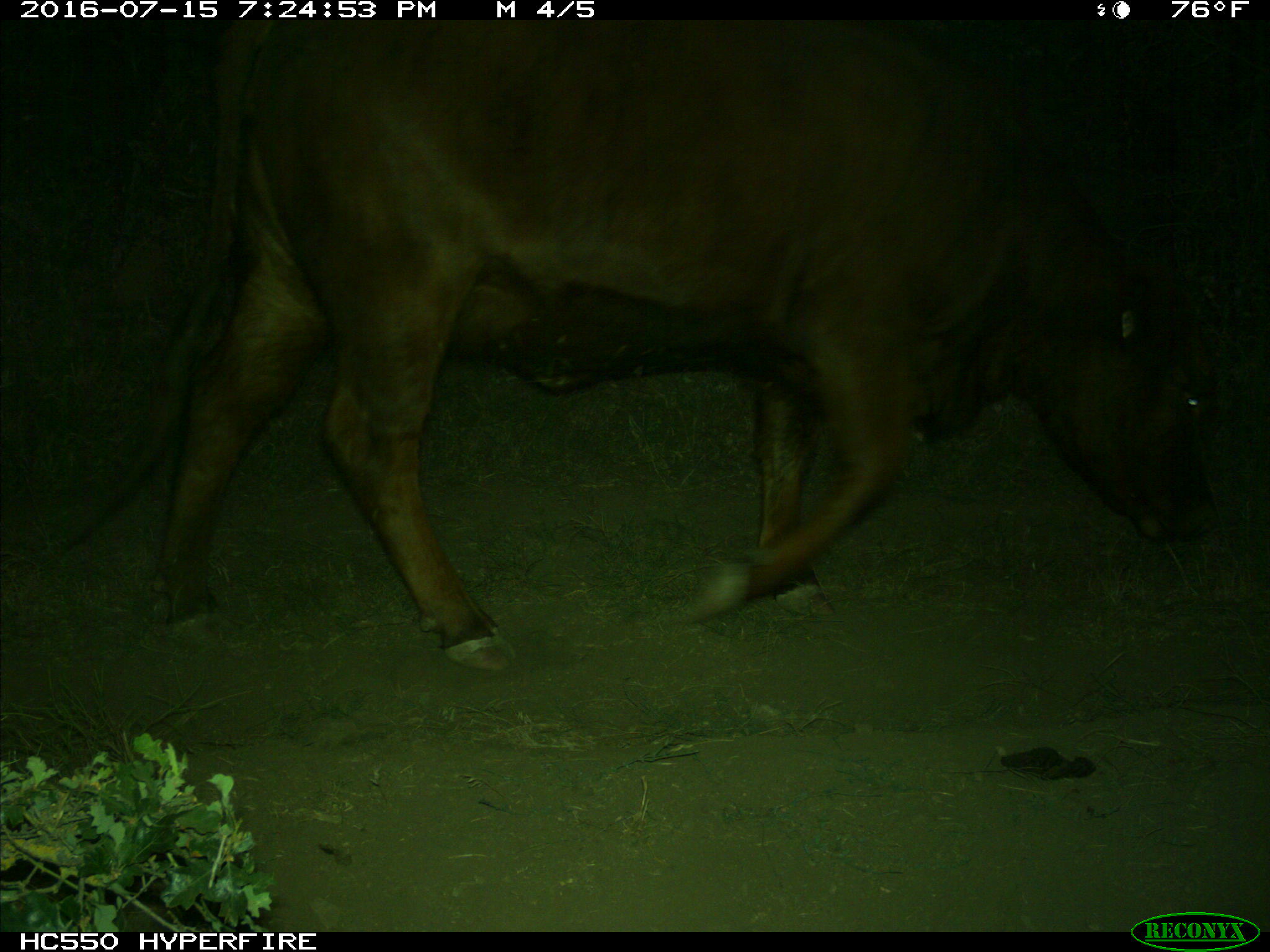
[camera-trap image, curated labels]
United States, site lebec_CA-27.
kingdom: Animalia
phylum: Chordata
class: Mammalia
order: Artiodactyla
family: Bovidae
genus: Bos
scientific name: Bos taurus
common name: domestic cow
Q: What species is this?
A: Bos taurus (domestic cow).